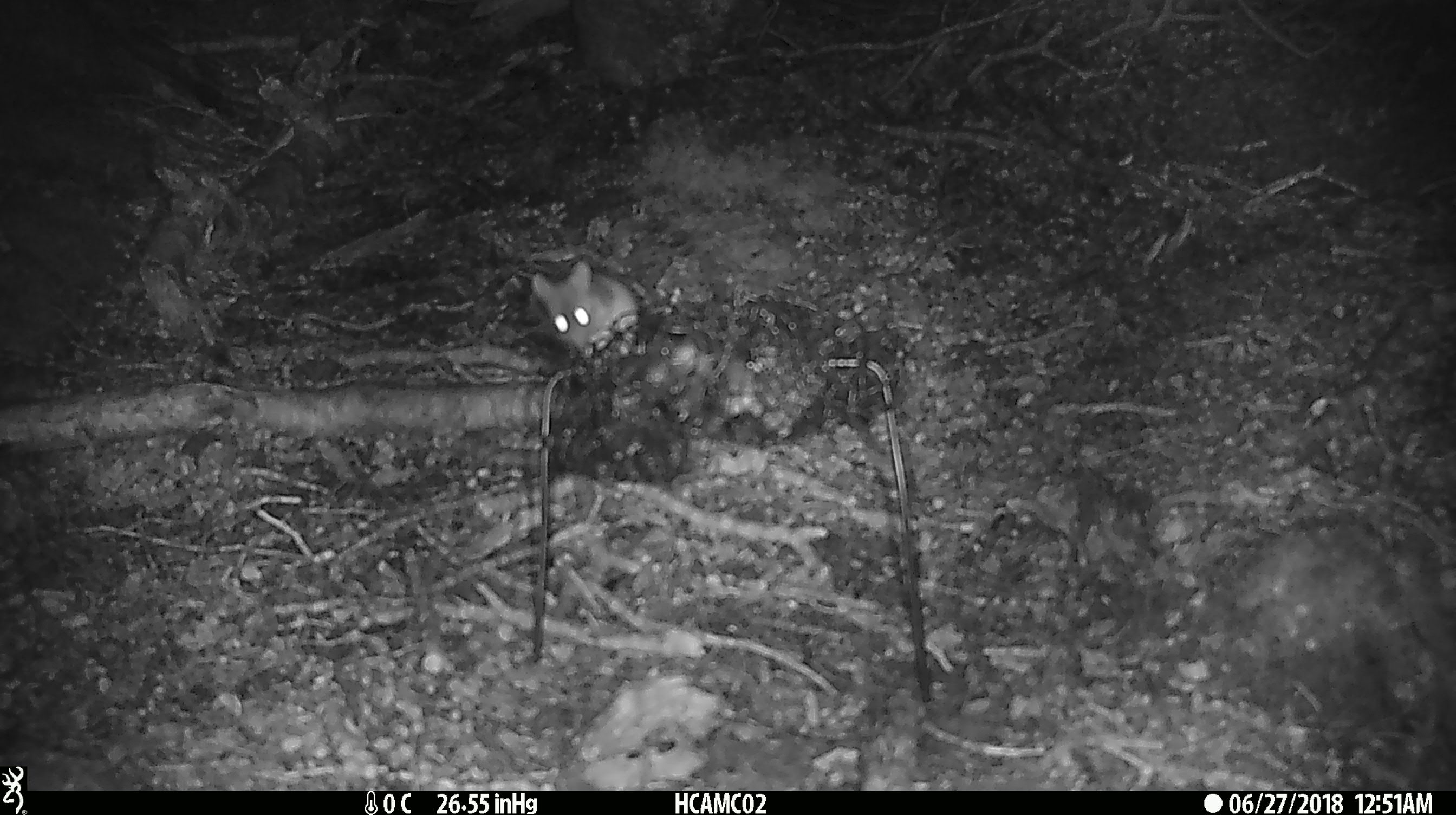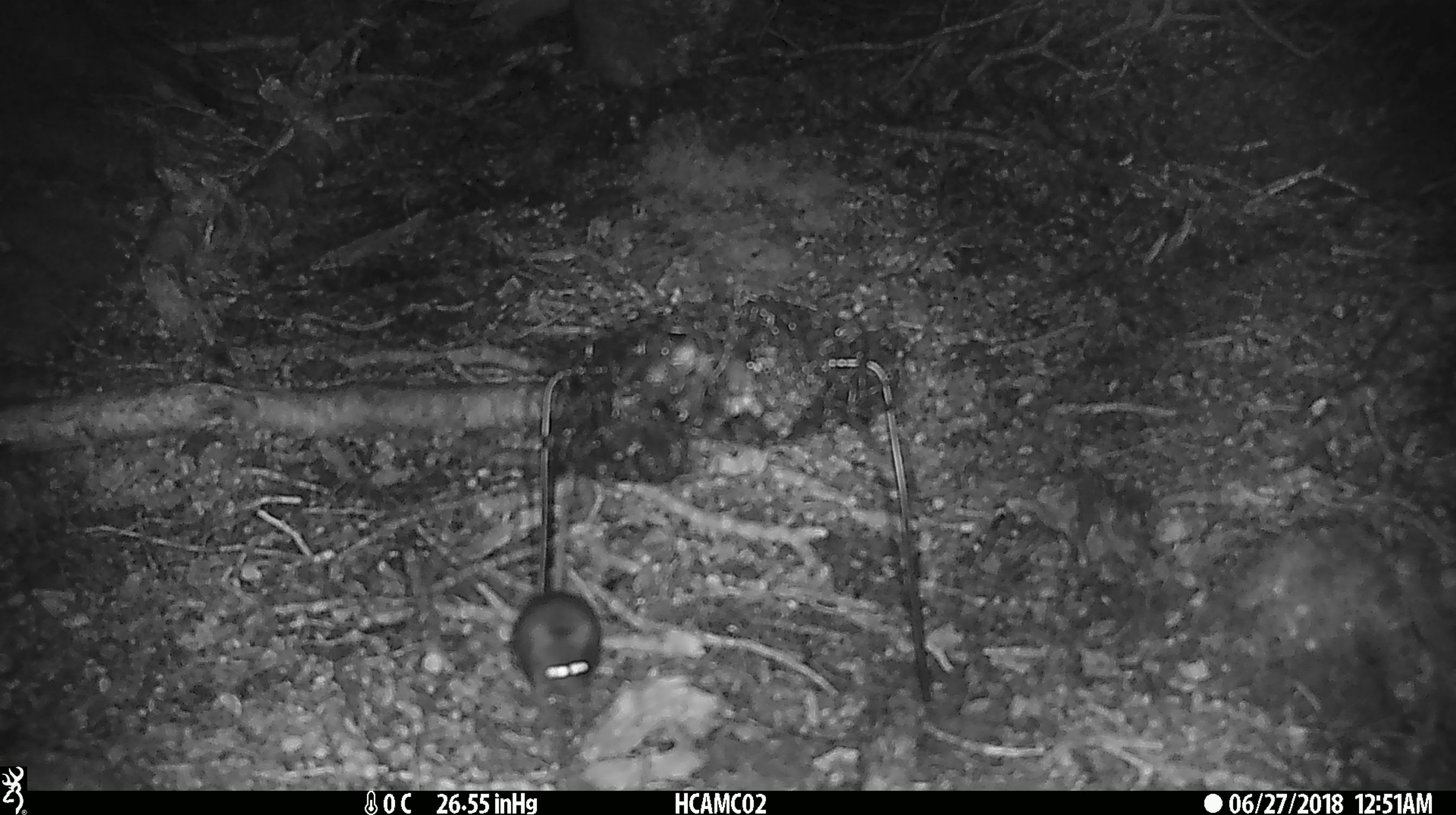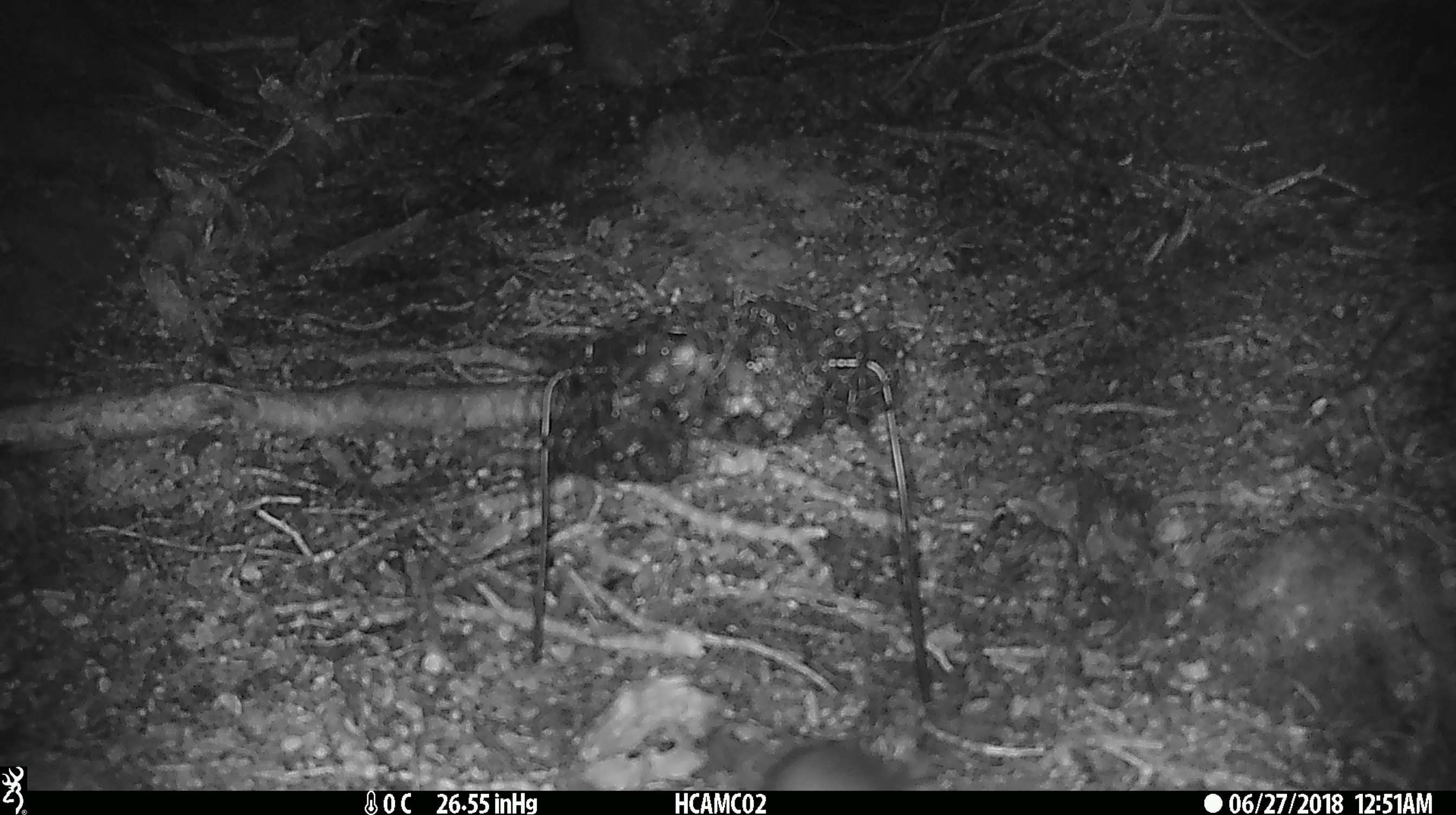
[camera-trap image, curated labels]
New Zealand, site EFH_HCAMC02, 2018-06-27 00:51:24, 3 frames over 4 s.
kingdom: Animalia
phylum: Chordata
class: Mammalia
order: Rodentia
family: Muridae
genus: Mus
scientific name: Mus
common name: mouse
Mouse (Mus).